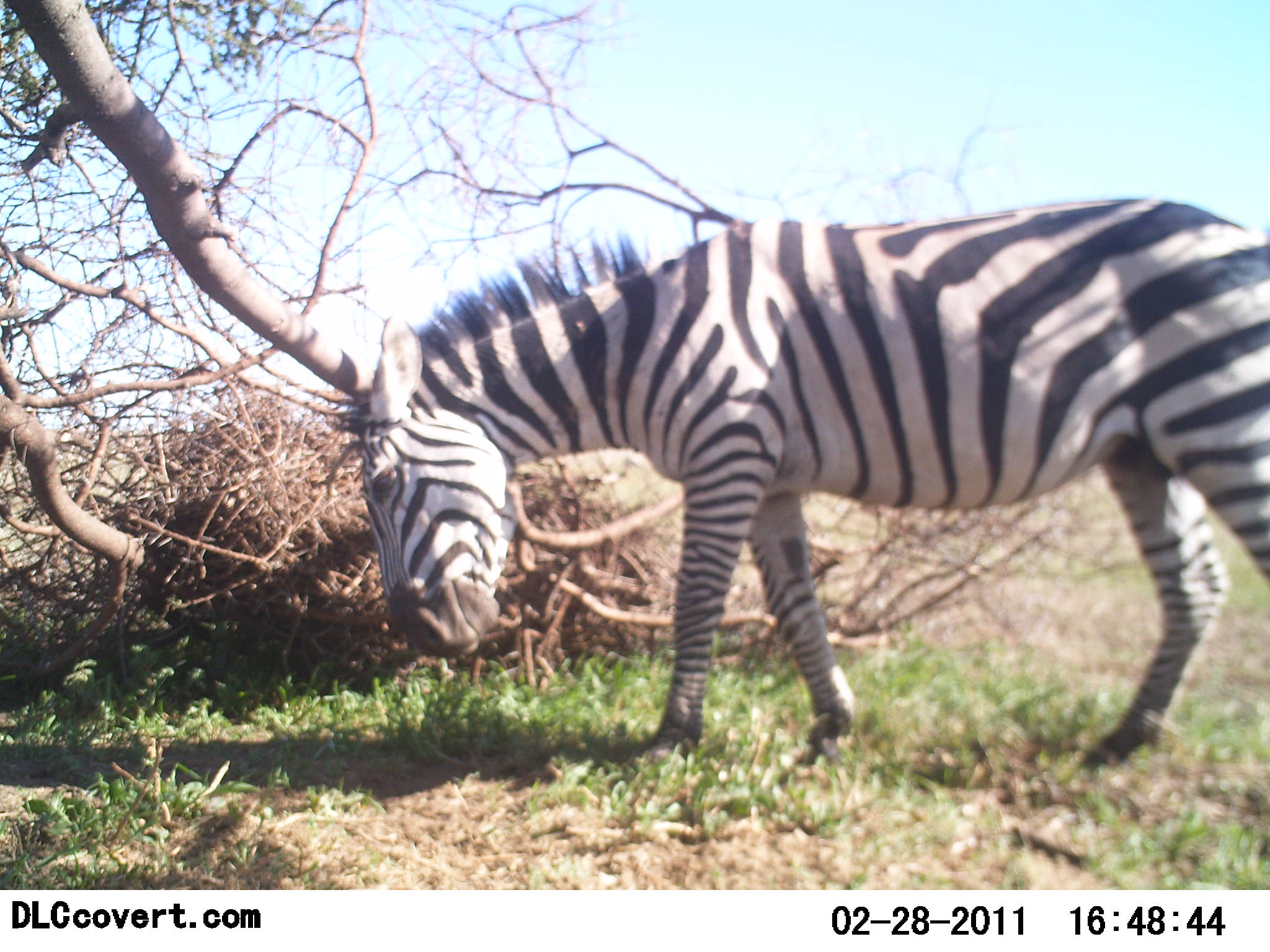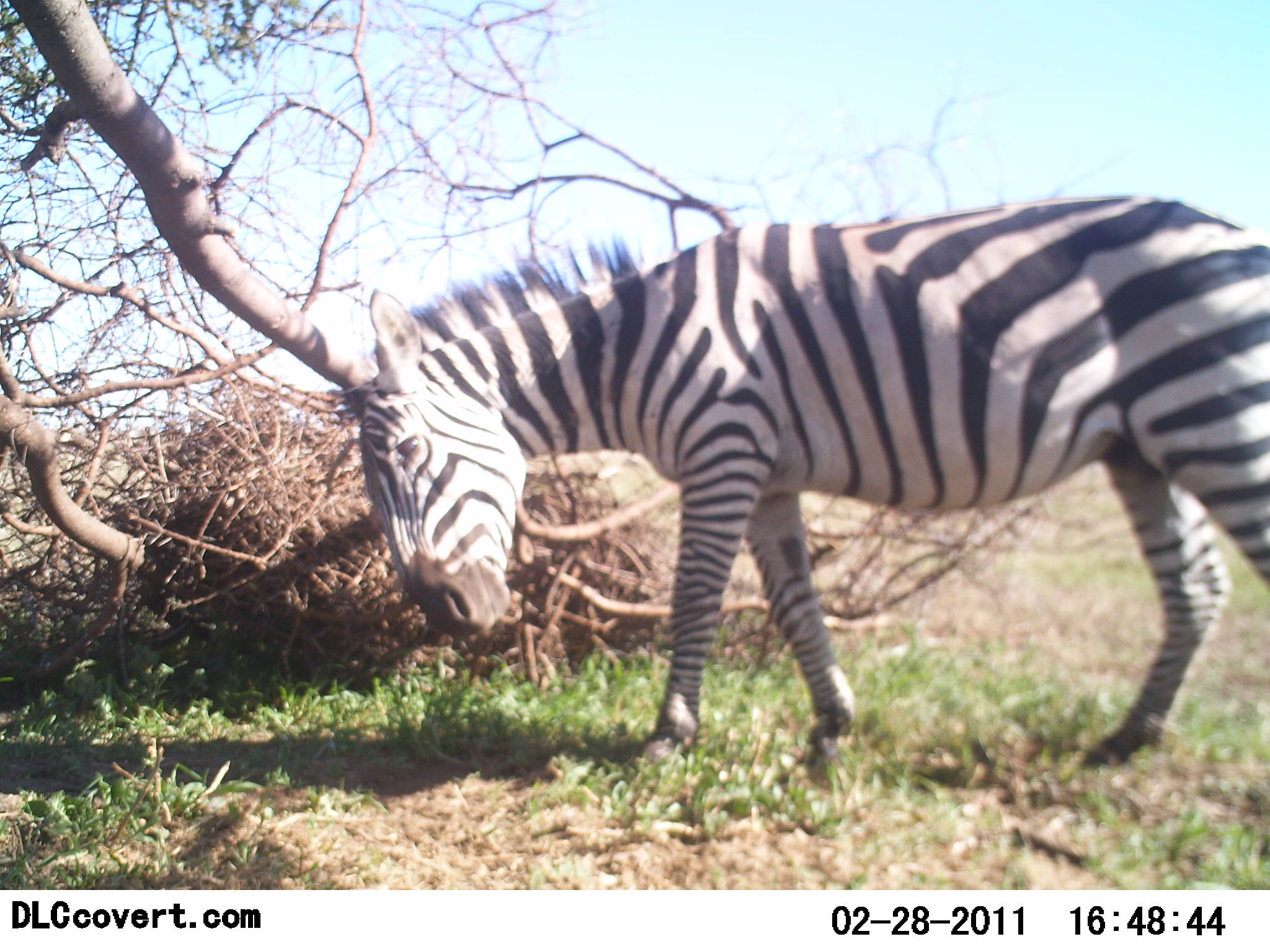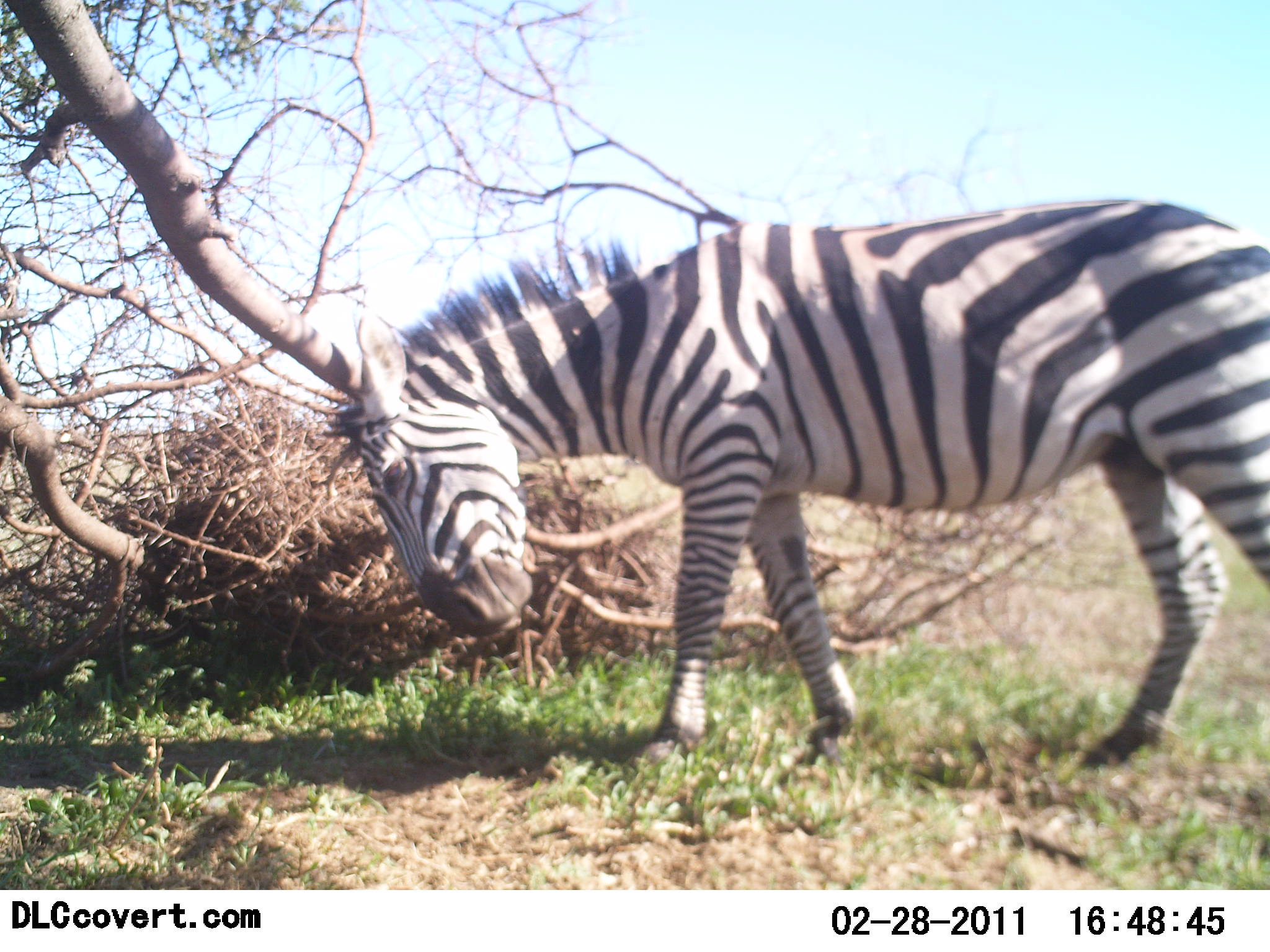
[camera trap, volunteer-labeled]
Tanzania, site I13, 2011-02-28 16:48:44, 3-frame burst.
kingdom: Animalia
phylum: Chordata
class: Mammalia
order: Perissodactyla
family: Equidae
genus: Equus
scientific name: Equus quagga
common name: plains zebra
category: zebra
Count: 1.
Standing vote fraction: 90%.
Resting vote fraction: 0%.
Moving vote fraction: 0%.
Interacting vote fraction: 40%.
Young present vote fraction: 0%.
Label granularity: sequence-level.